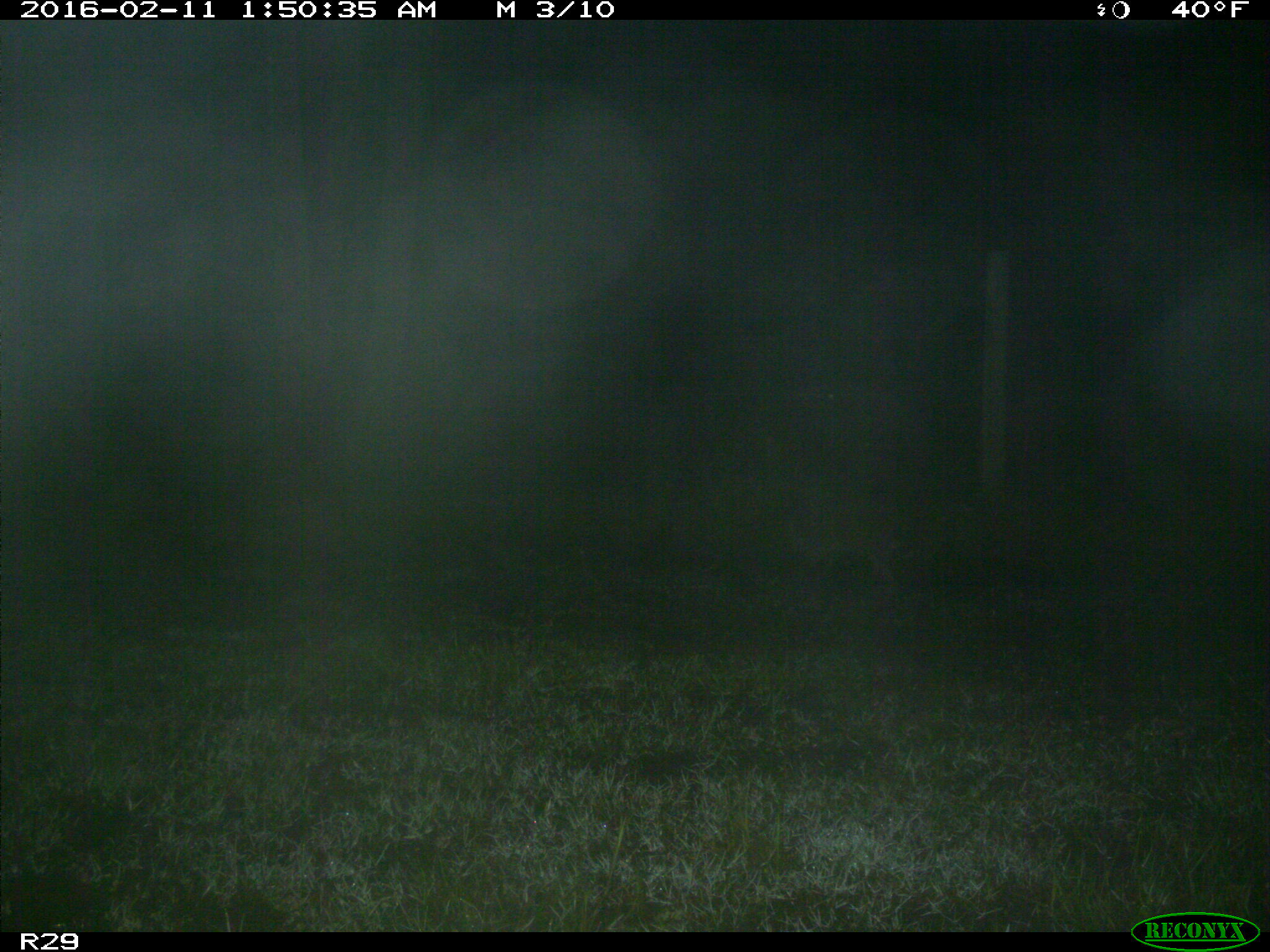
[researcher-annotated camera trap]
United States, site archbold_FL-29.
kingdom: Animalia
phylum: Chordata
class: Mammalia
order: Carnivora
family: Procyonidae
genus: Procyon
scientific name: Procyon lotor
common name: common raccoon